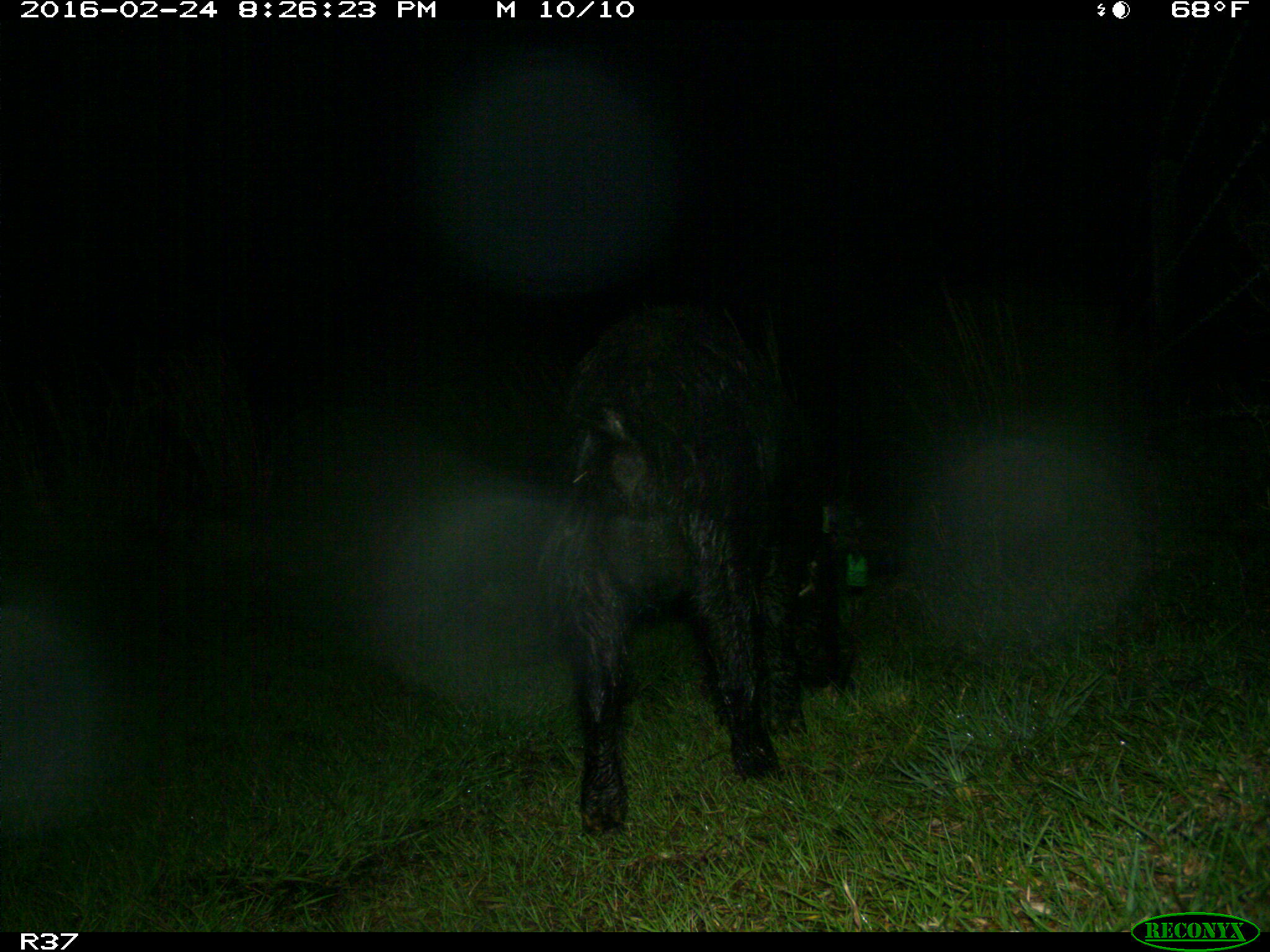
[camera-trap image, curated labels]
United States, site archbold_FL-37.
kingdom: Animalia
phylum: Chordata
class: Mammalia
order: Artiodactyla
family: Suidae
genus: Sus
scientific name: Sus scrofa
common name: wild boar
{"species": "Sus scrofa (wild boar)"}